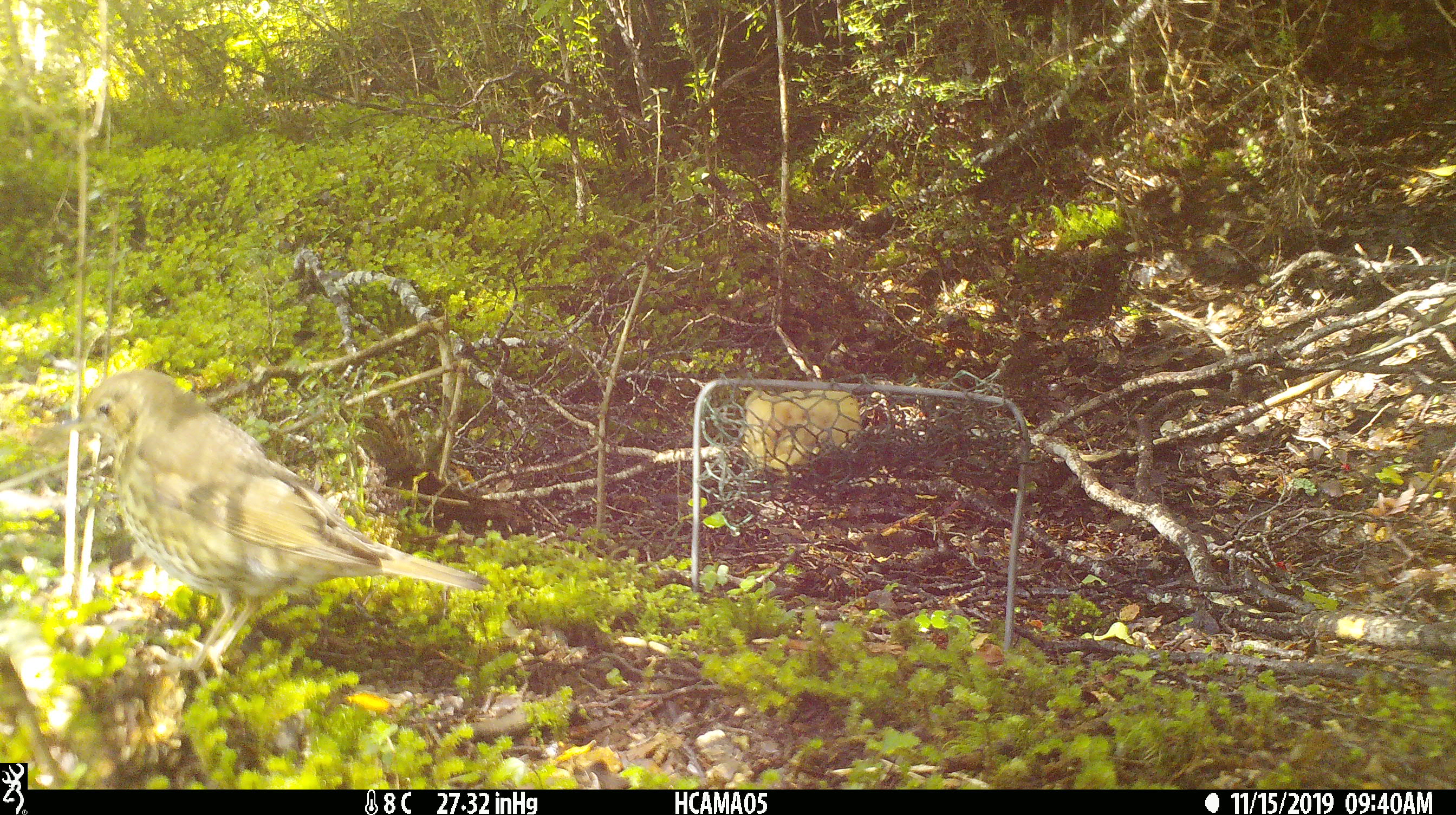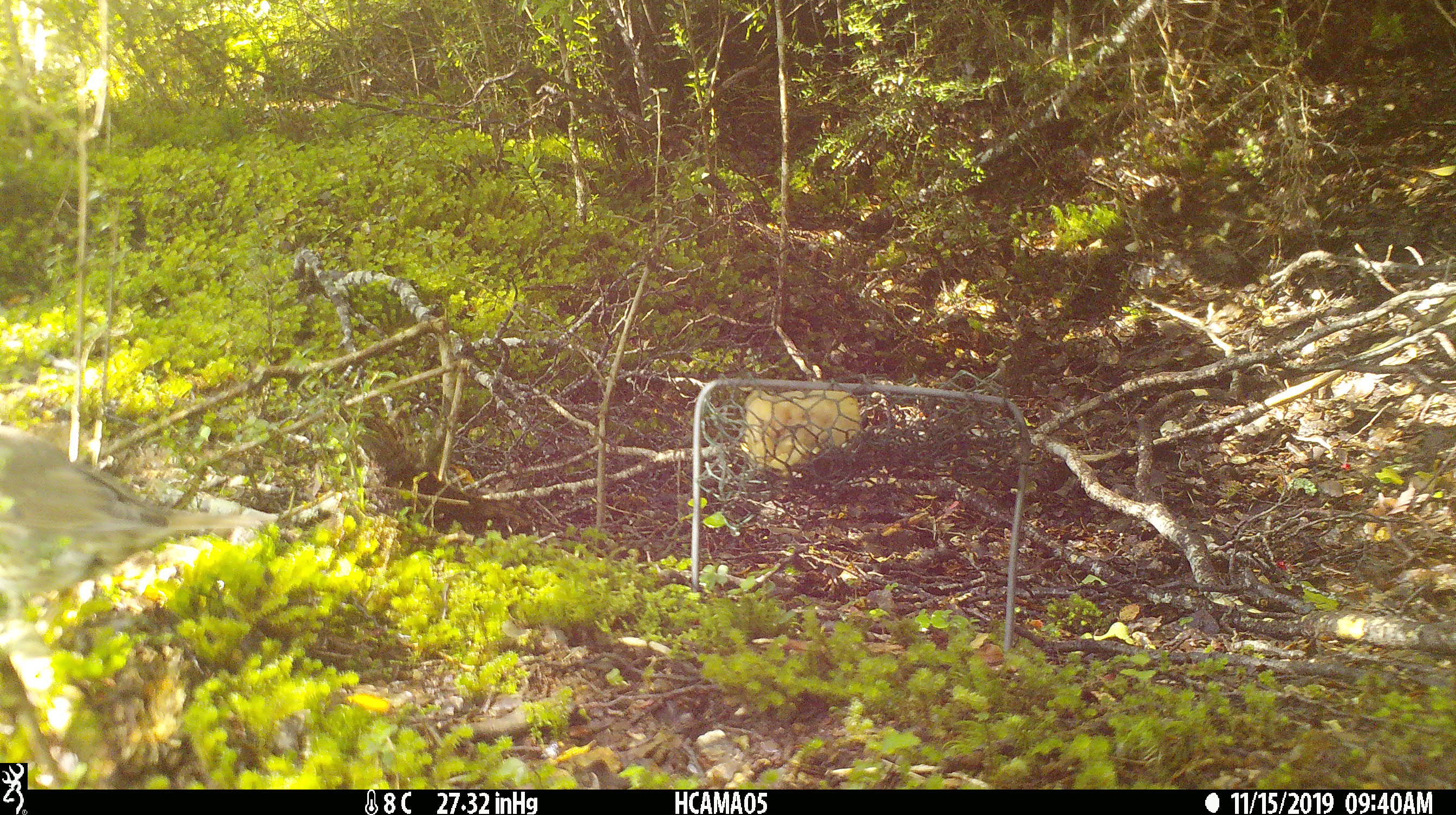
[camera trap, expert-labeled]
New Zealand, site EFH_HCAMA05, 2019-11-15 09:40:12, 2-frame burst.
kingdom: Animalia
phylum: Chordata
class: Aves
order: Passeriformes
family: Turdidae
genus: Turdus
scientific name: Turdus philomelos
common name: song thrush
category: thrush